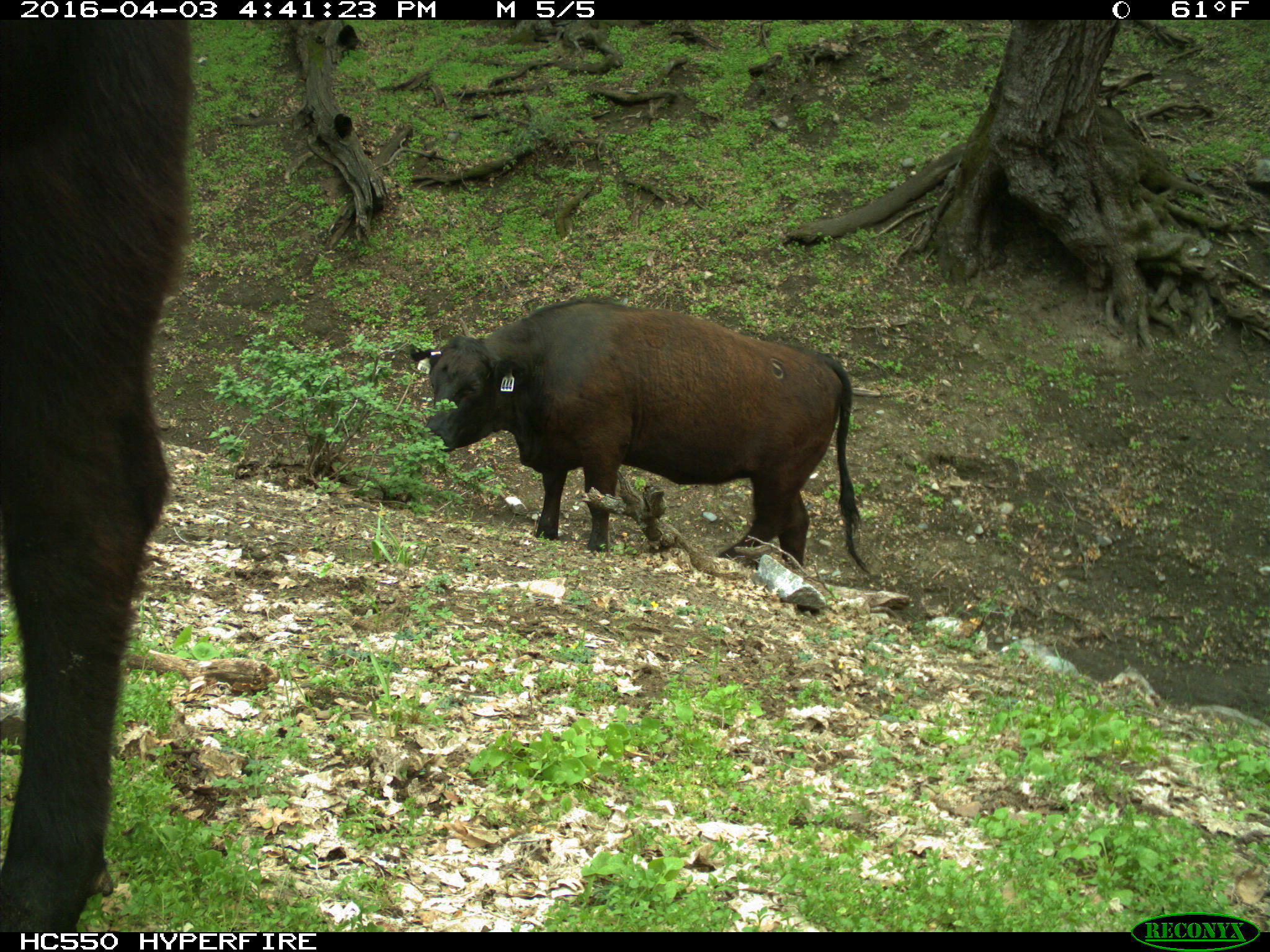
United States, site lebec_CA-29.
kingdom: Animalia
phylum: Chordata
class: Mammalia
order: Artiodactyla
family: Bovidae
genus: Bos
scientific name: Bos taurus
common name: domestic cow